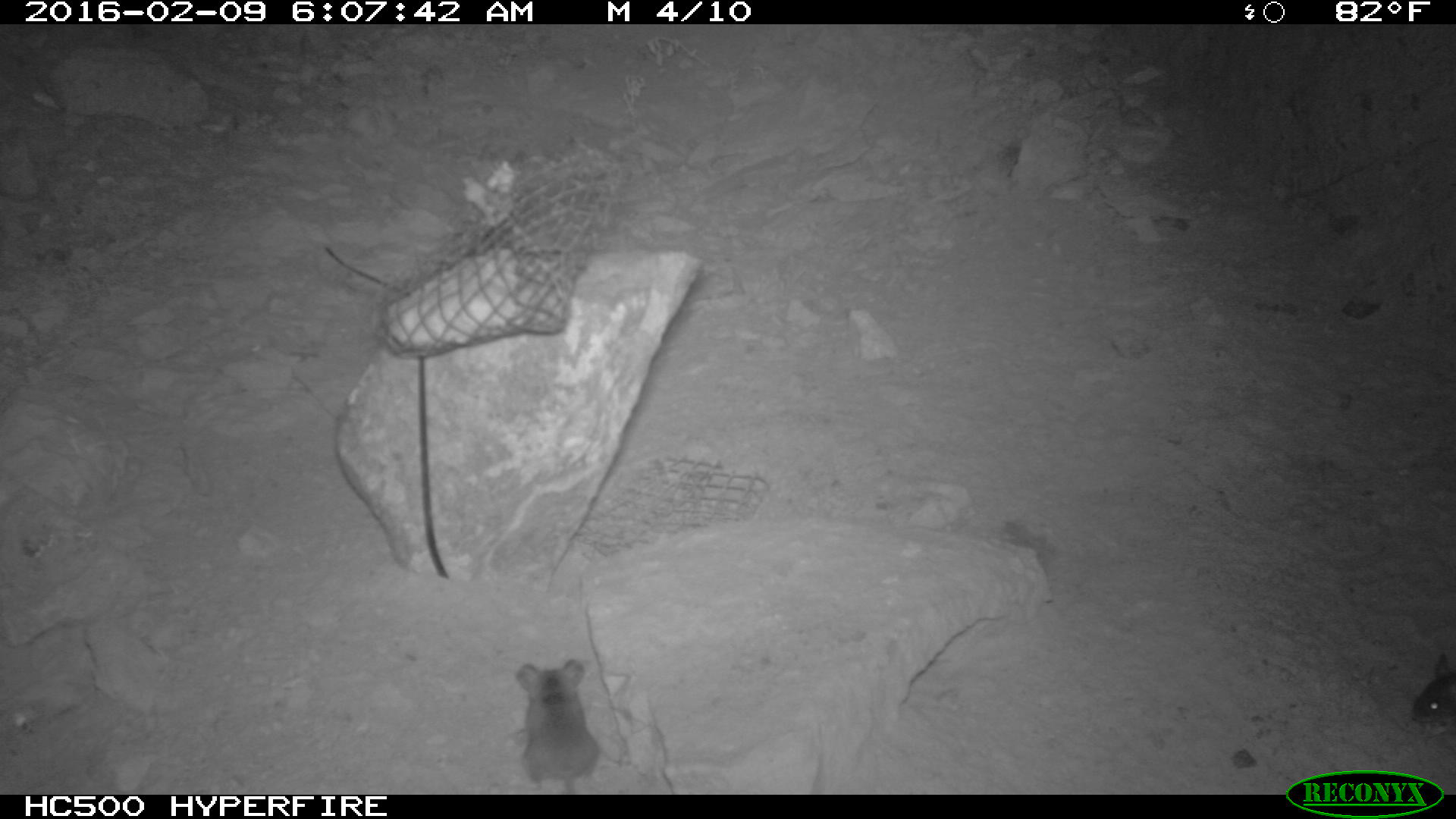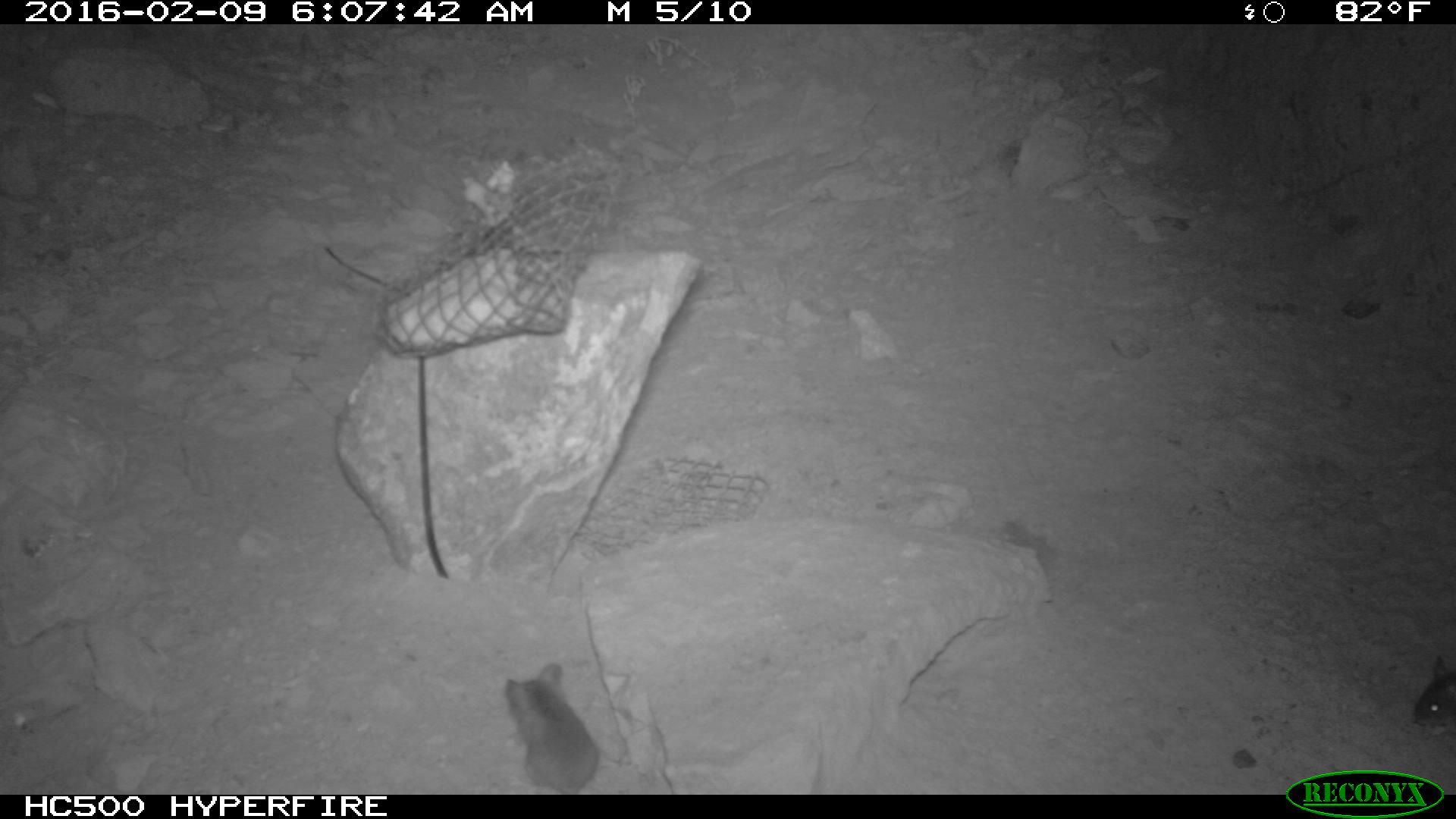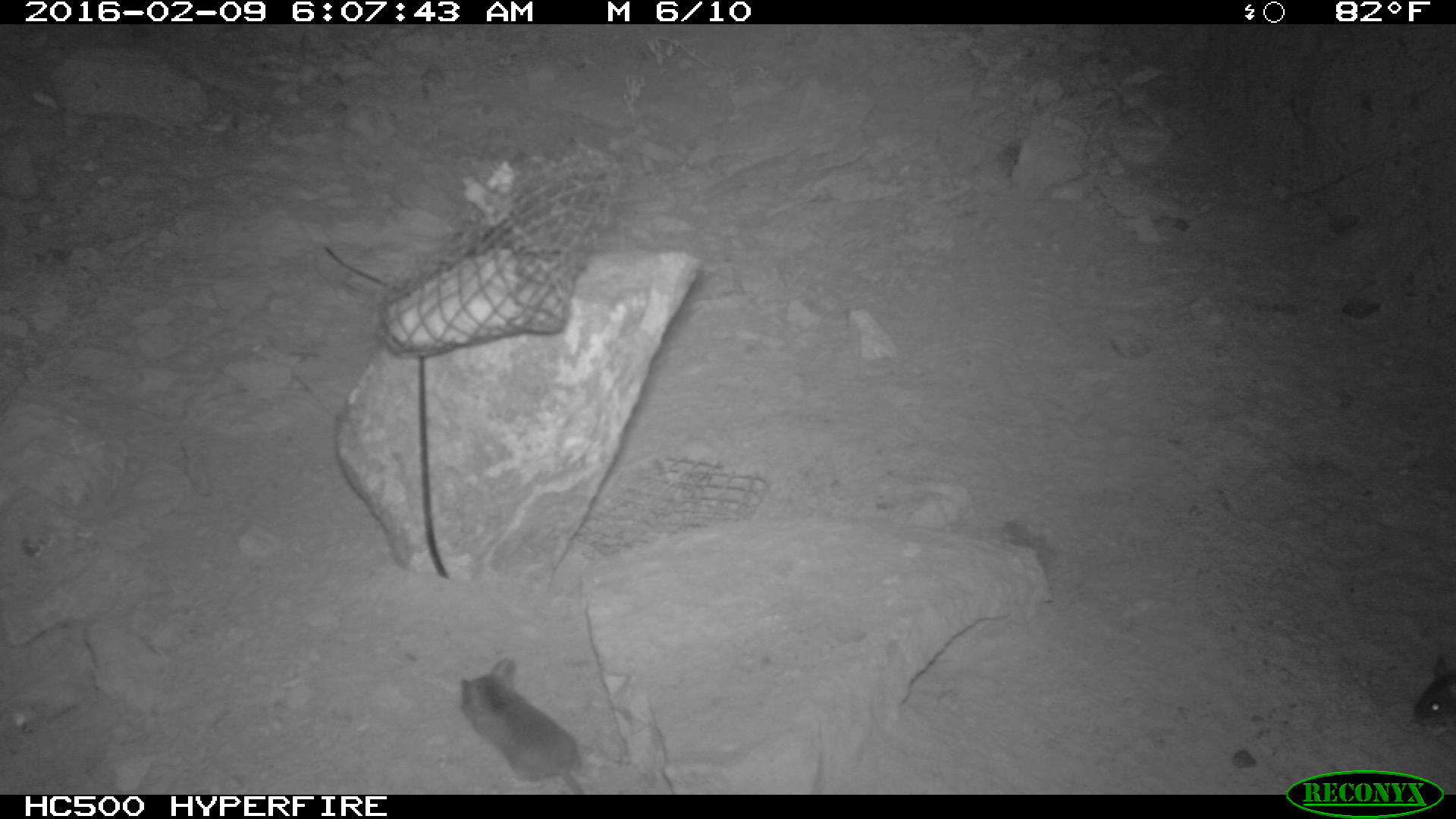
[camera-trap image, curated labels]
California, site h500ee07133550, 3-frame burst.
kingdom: Animalia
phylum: Chordata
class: Mammalia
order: Rodentia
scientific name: Rodentia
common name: rodent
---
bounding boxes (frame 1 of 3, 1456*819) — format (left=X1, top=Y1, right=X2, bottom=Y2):
rodent: (left=515, top=656, right=600, bottom=795); (left=1408, top=652, right=1455, bottom=731)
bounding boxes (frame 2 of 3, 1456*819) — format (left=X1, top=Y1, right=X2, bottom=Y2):
rodent: (left=504, top=663, right=600, bottom=794); (left=1410, top=654, right=1455, bottom=736)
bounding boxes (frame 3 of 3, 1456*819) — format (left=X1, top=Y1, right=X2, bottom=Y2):
rodent: (left=457, top=655, right=588, bottom=795); (left=1412, top=656, right=1455, bottom=722)